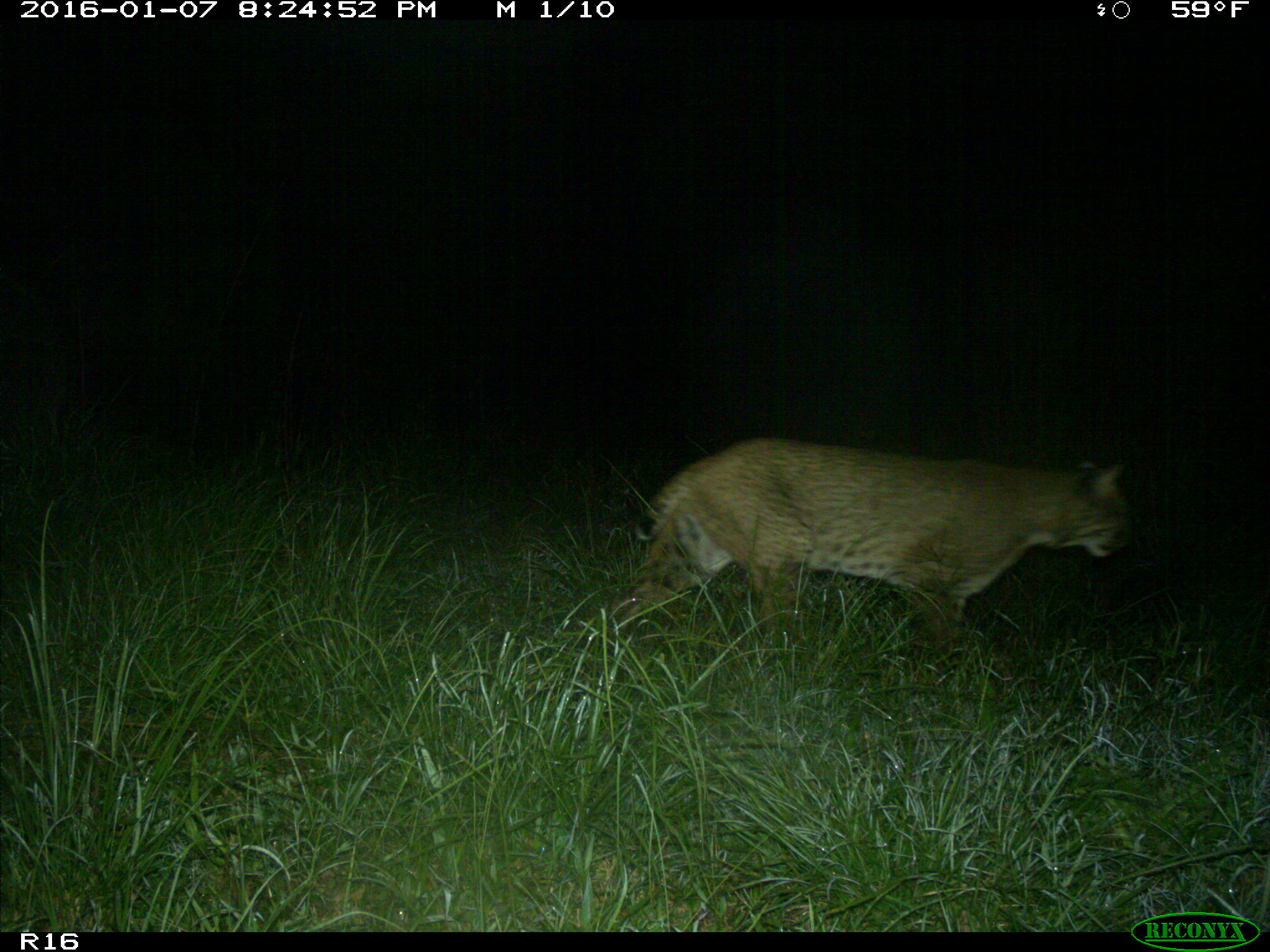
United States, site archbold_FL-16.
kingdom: Animalia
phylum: Chordata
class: Mammalia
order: Carnivora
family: Felidae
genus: Lynx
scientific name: Lynx rufus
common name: bobcat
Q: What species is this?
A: Lynx rufus (bobcat).